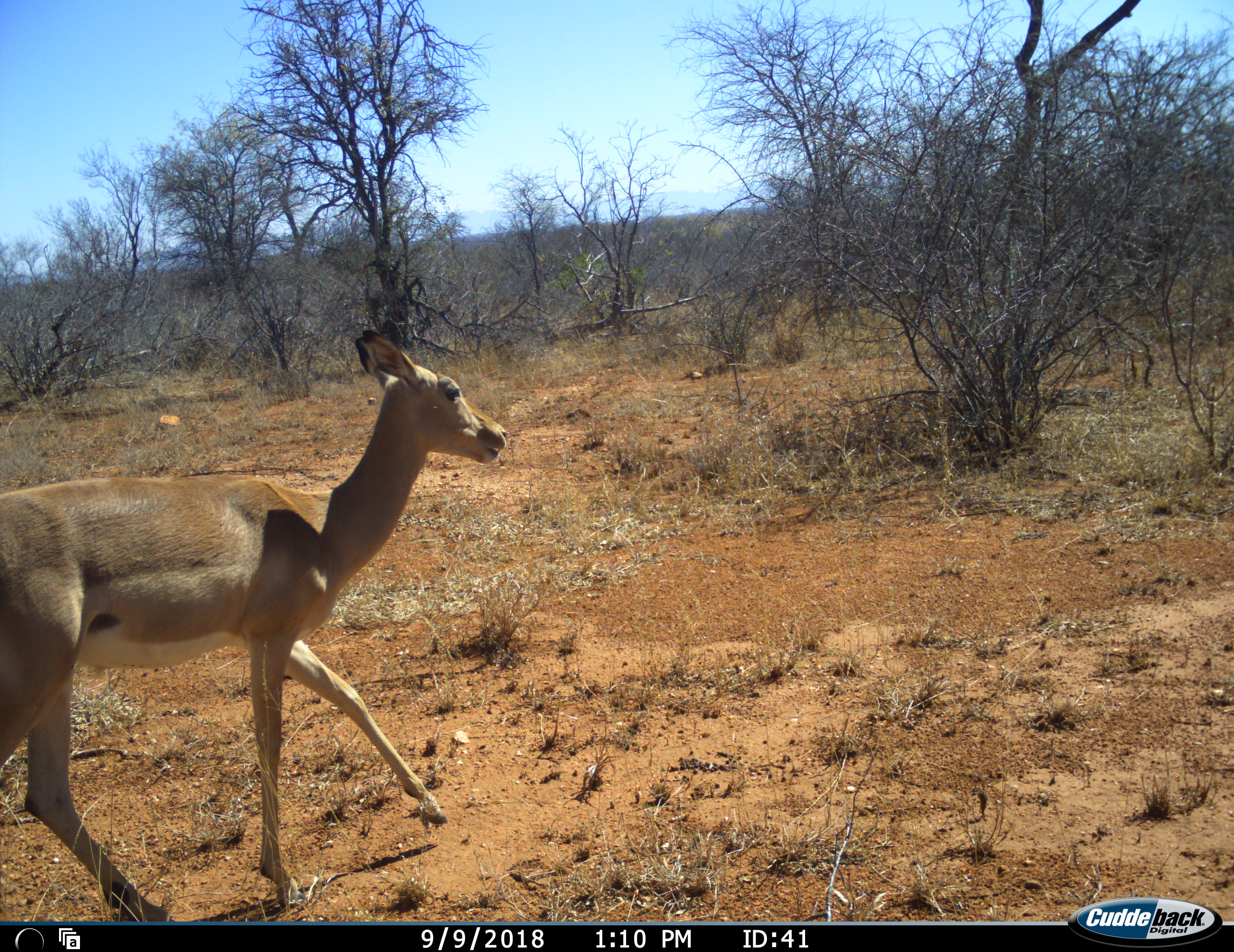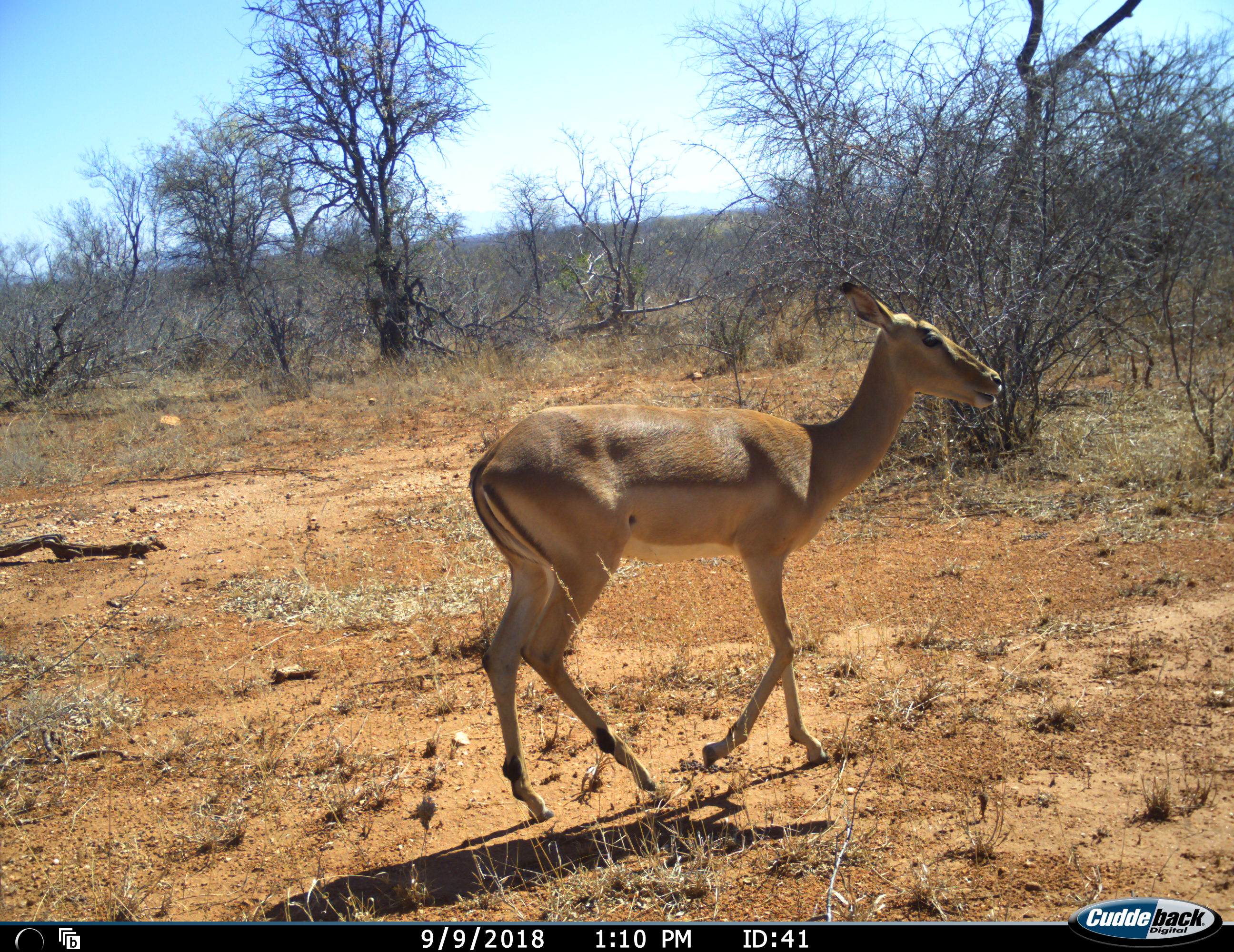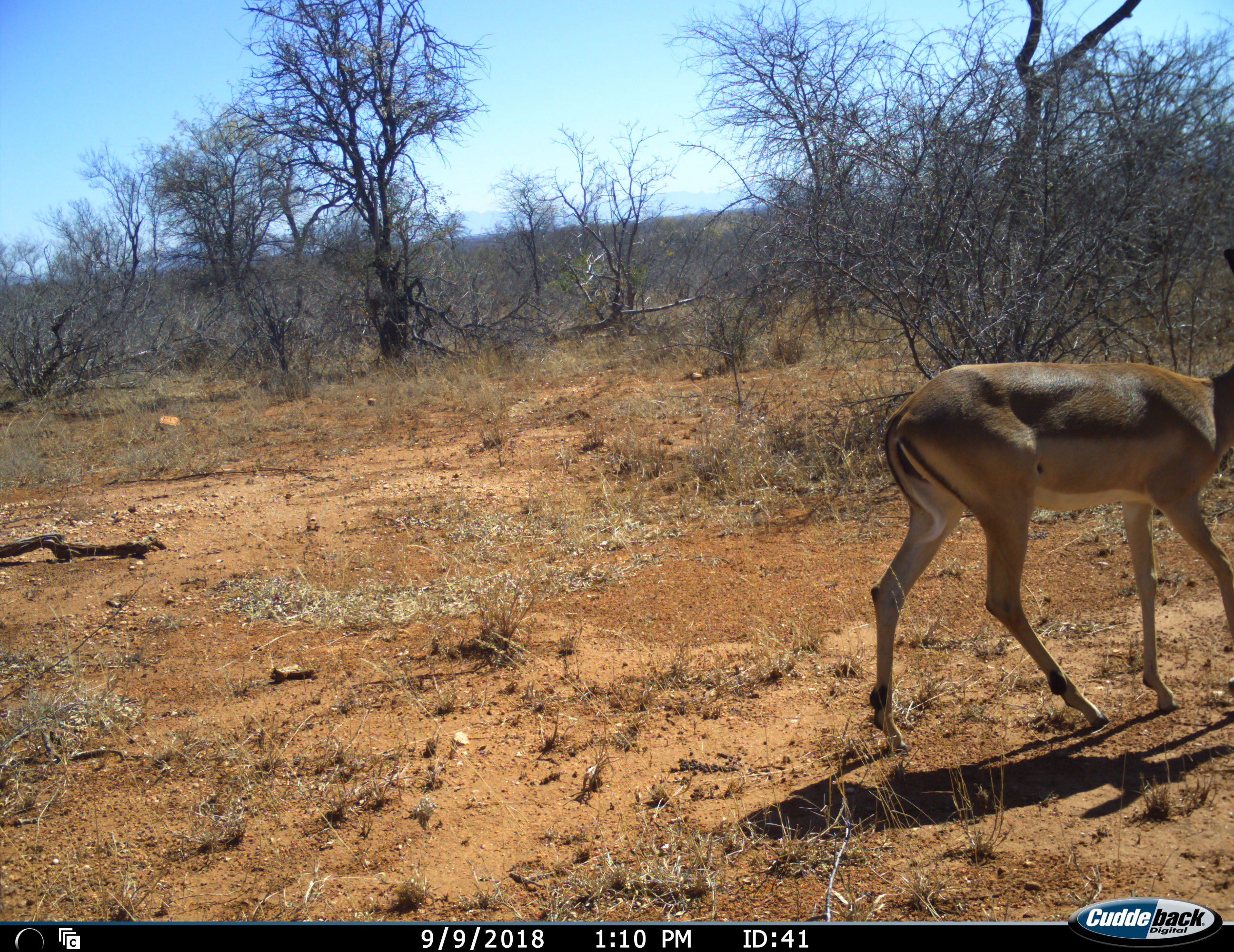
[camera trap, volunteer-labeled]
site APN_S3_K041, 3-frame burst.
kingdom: Animalia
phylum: Chordata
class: Mammalia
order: Artiodactyla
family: Bovidae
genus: Aepyceros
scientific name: Aepyceros melampus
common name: impala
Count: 1.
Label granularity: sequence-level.